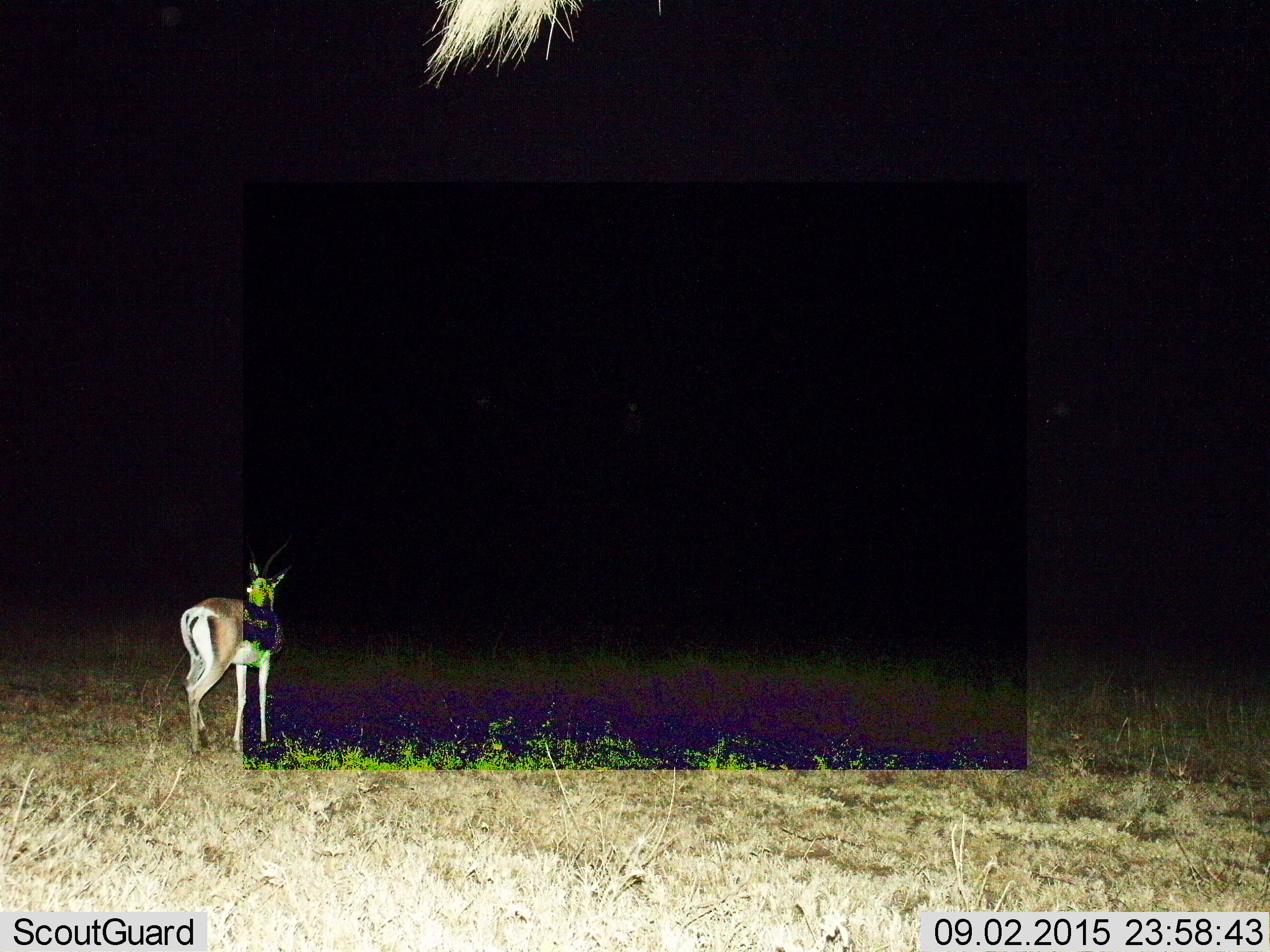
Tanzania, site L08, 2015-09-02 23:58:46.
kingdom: Animalia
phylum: Chordata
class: Mammalia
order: Artiodactyla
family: Bovidae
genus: Eudorcas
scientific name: Eudorcas thomsonii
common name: thomson's gazelle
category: gazellethomsons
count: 1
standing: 71%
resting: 0%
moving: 29%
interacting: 0%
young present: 0%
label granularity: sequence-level